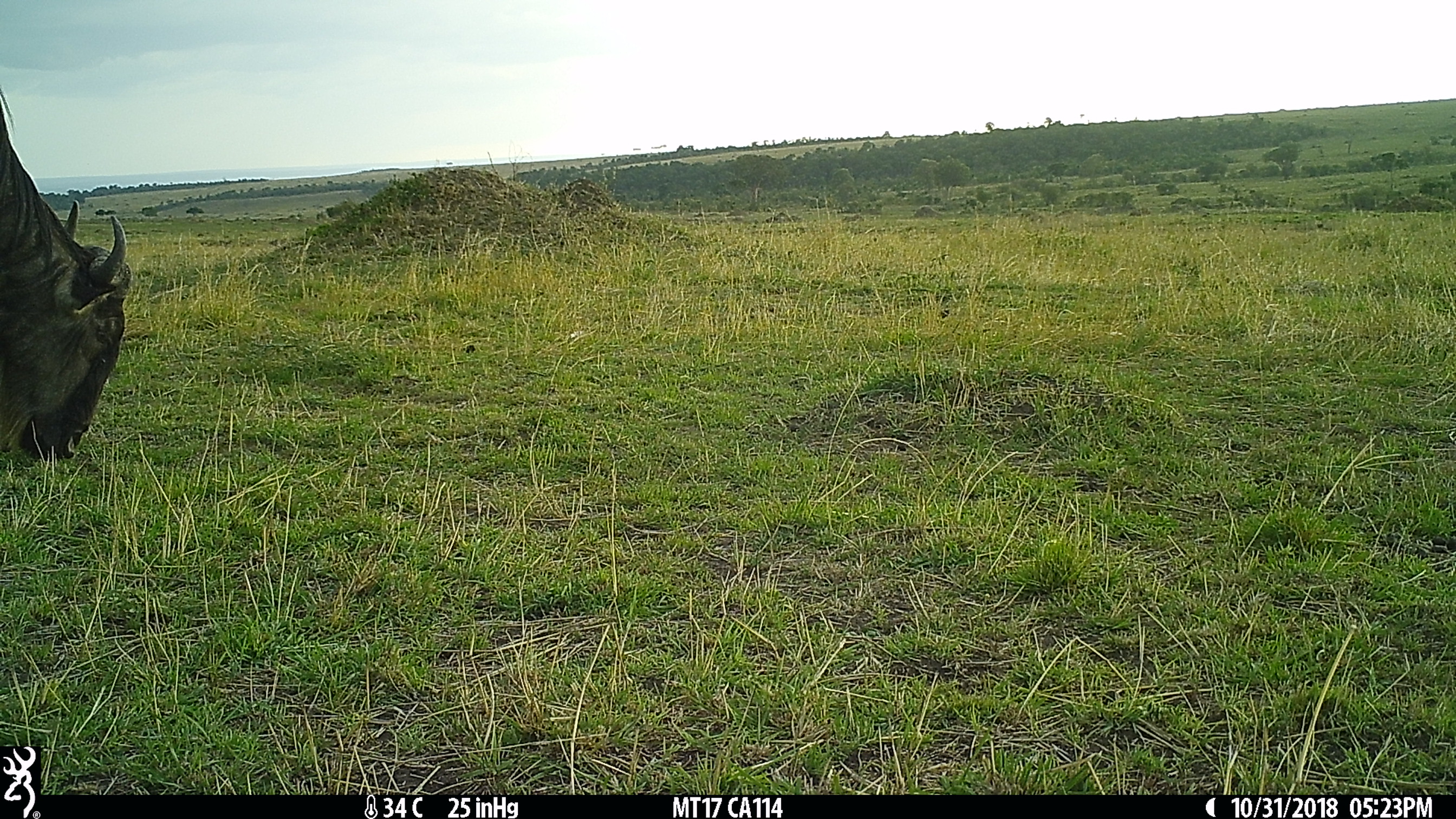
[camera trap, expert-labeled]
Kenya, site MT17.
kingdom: Animalia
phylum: Chordata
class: Mammalia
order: Artiodactyla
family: Bovidae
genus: Connochaetes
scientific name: Connochaetes taurinus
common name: blue wildebeest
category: wildebeest